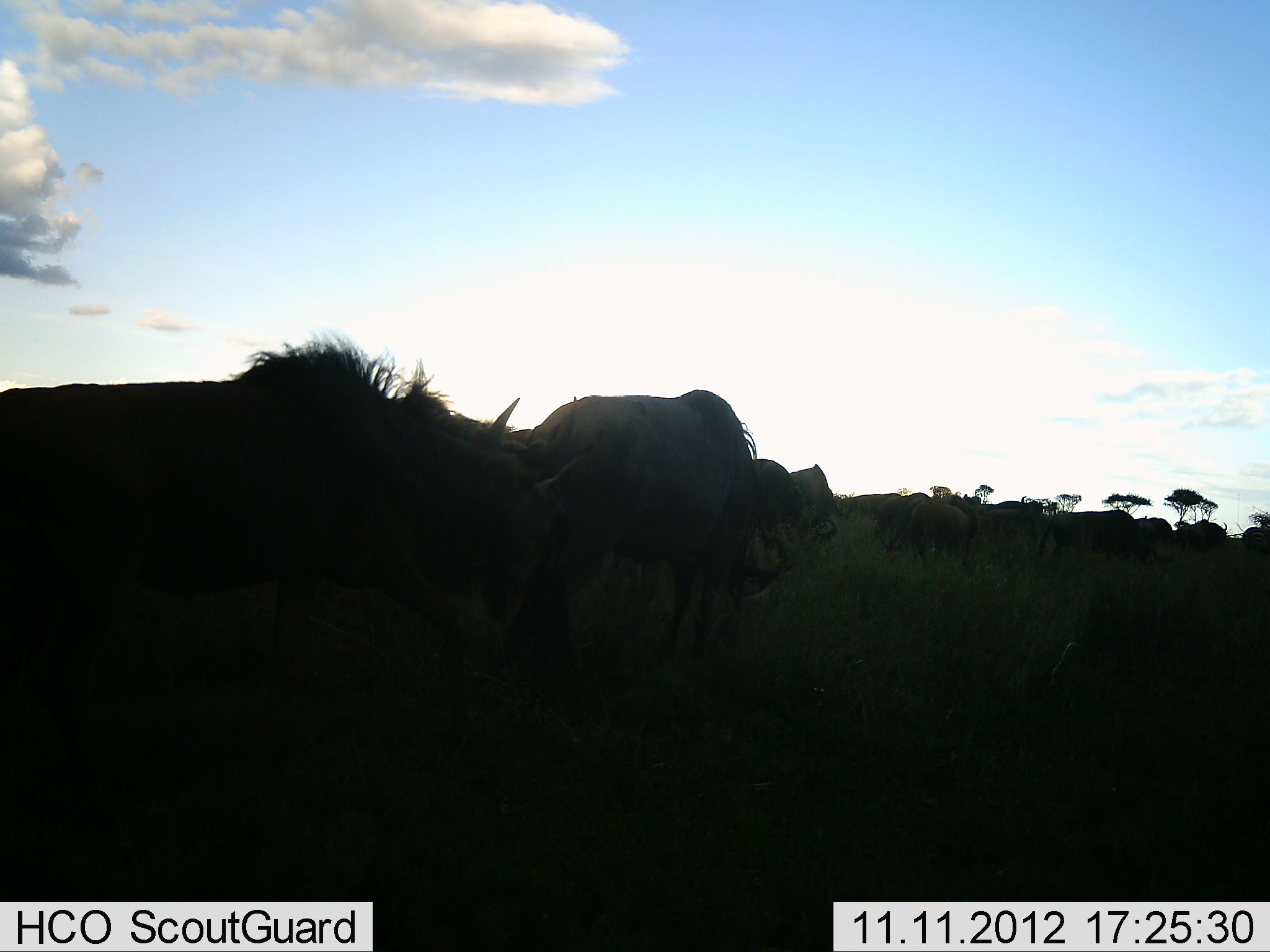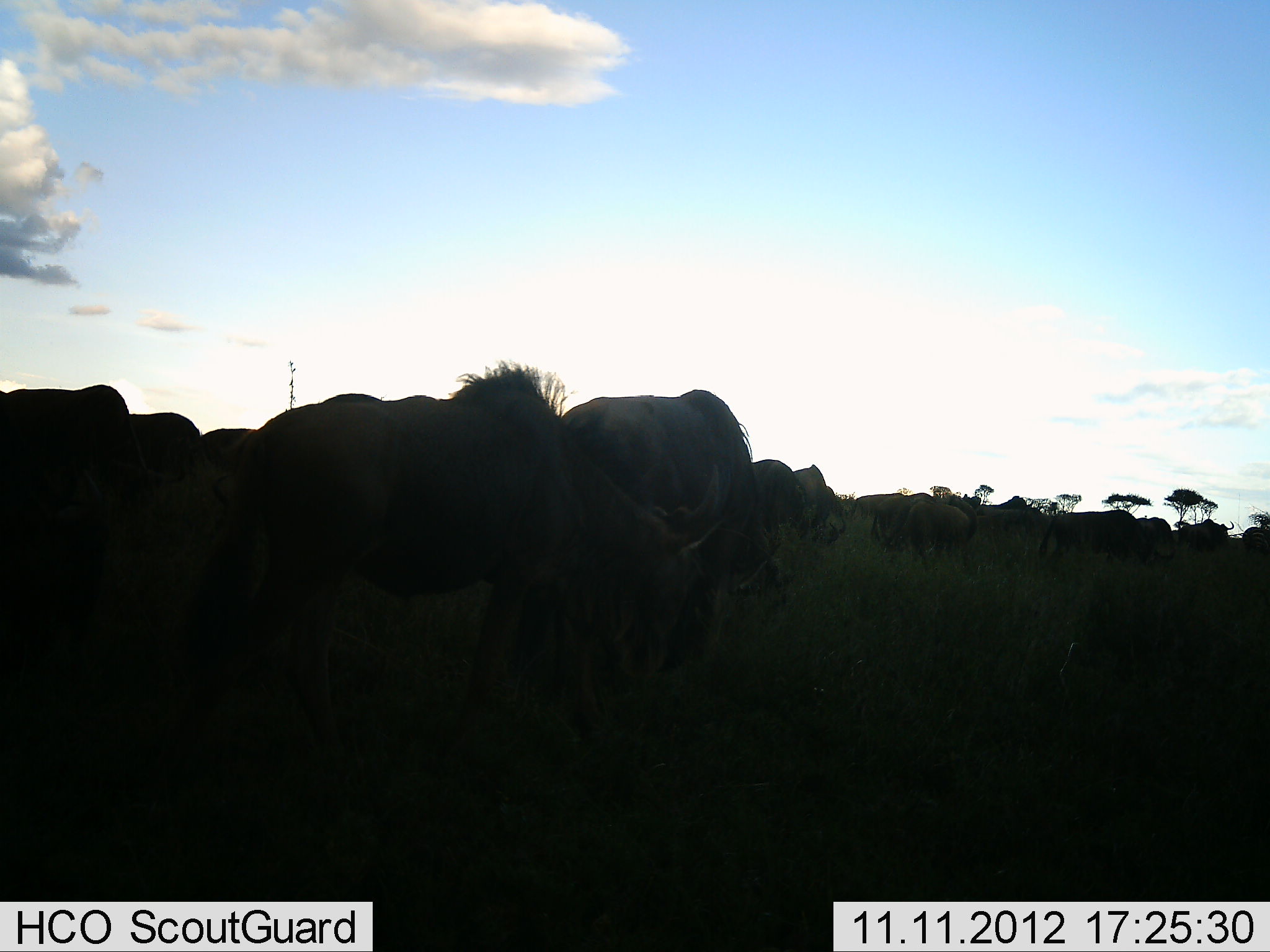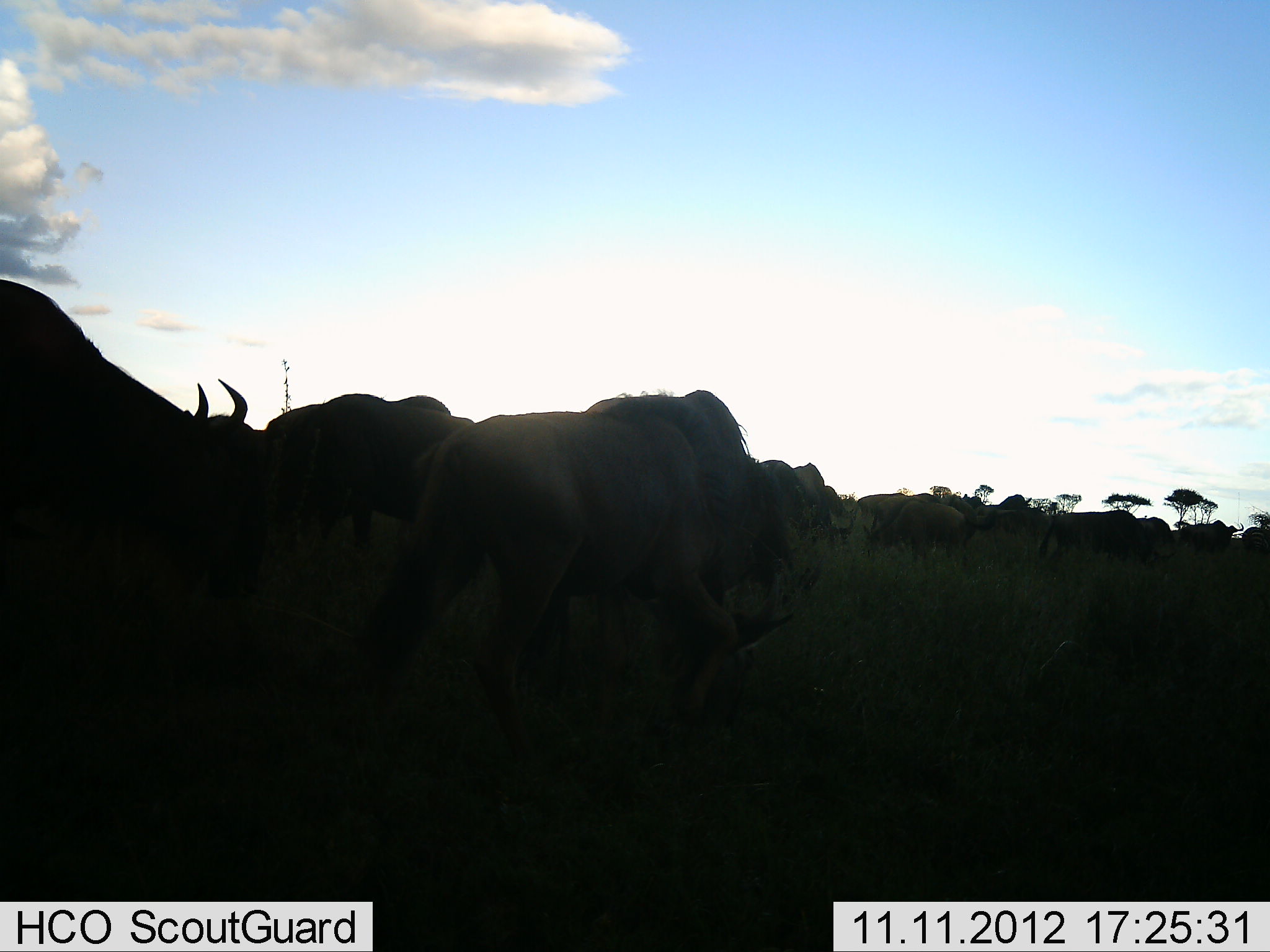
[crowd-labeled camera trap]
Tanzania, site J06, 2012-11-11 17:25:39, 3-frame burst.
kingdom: Animalia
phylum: Chordata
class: Mammalia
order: Artiodactyla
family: Bovidae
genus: Connochaetes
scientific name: Connochaetes taurinus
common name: blue wildebeest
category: wildebeest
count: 11-50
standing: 50%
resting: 0%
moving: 50%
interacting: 10%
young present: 0%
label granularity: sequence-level